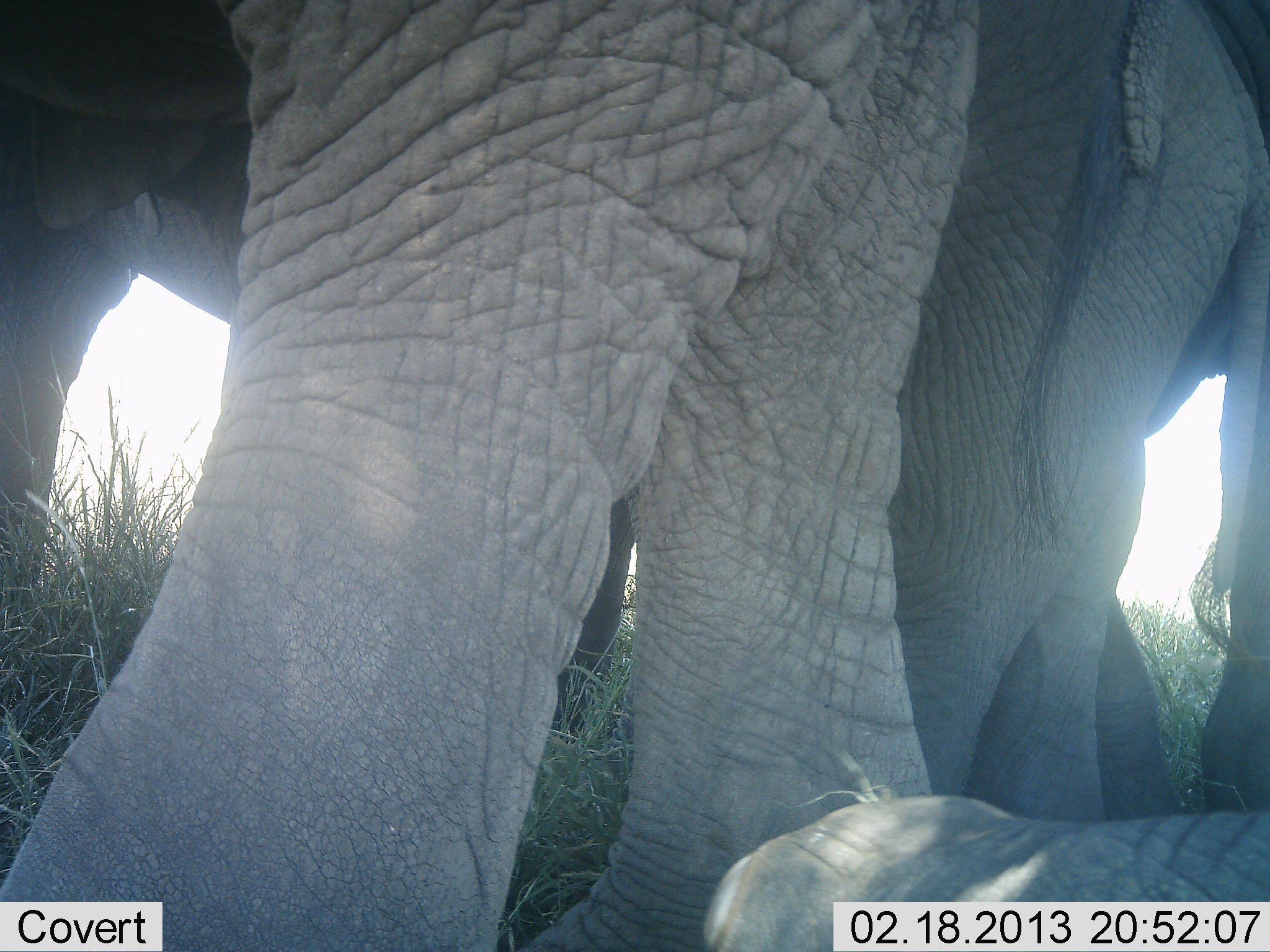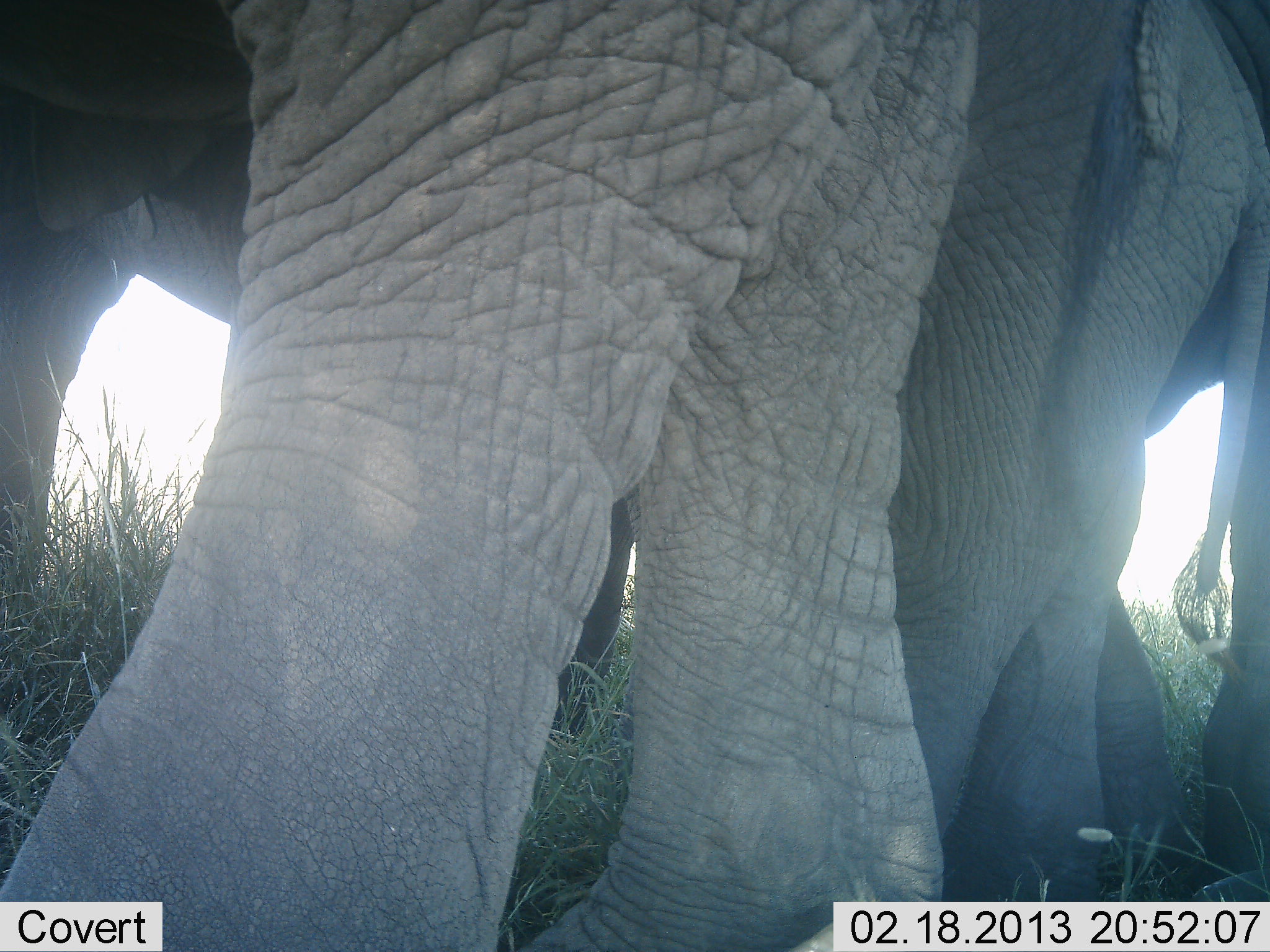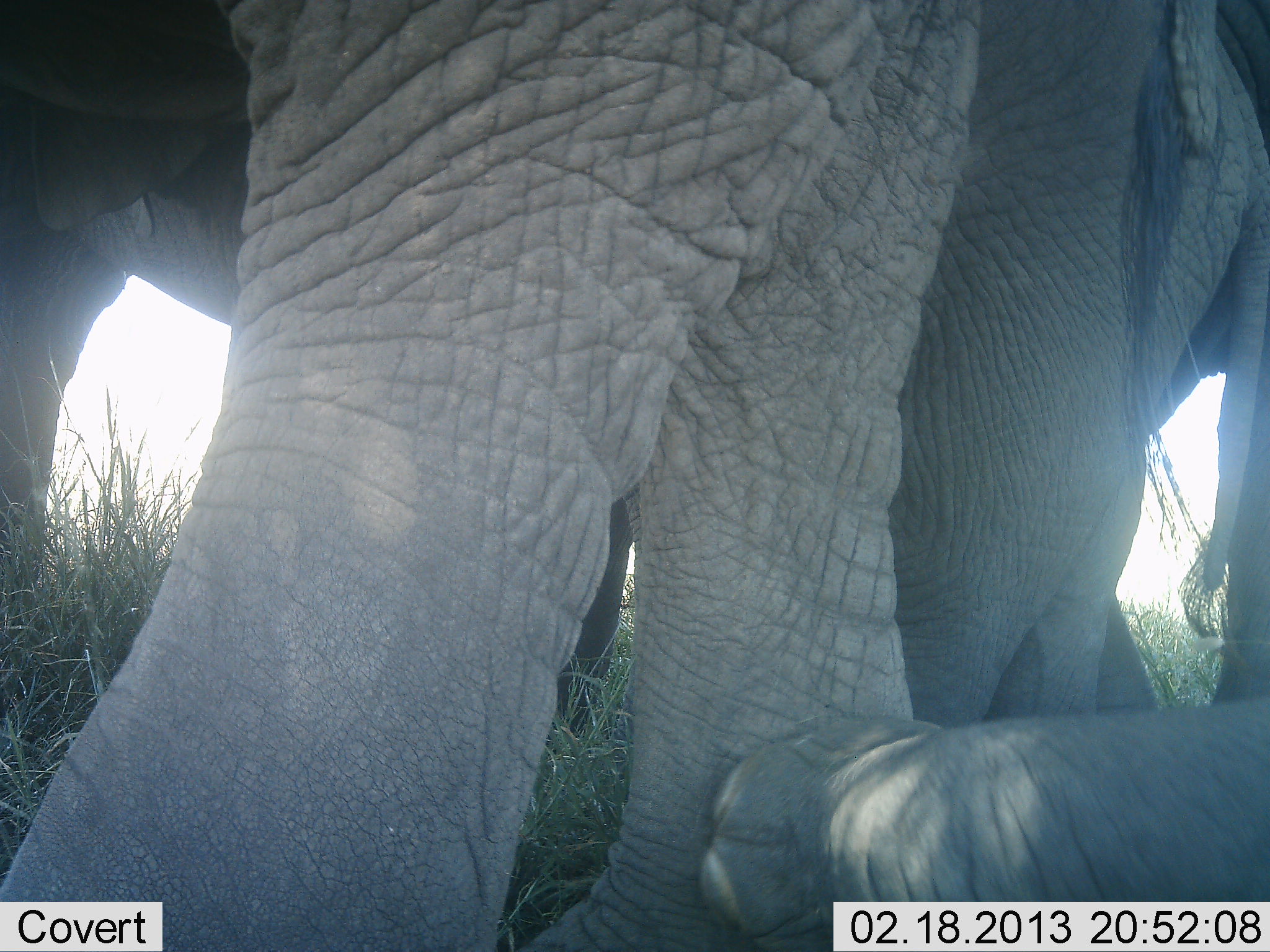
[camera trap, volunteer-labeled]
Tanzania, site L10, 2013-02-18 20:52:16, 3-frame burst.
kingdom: Animalia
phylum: Chordata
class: Mammalia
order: Proboscidea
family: Elephantidae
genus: Loxodonta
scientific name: Loxodonta africana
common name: african bush elephant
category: elephant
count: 3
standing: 87%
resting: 27%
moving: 16%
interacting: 13%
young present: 20%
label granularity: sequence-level